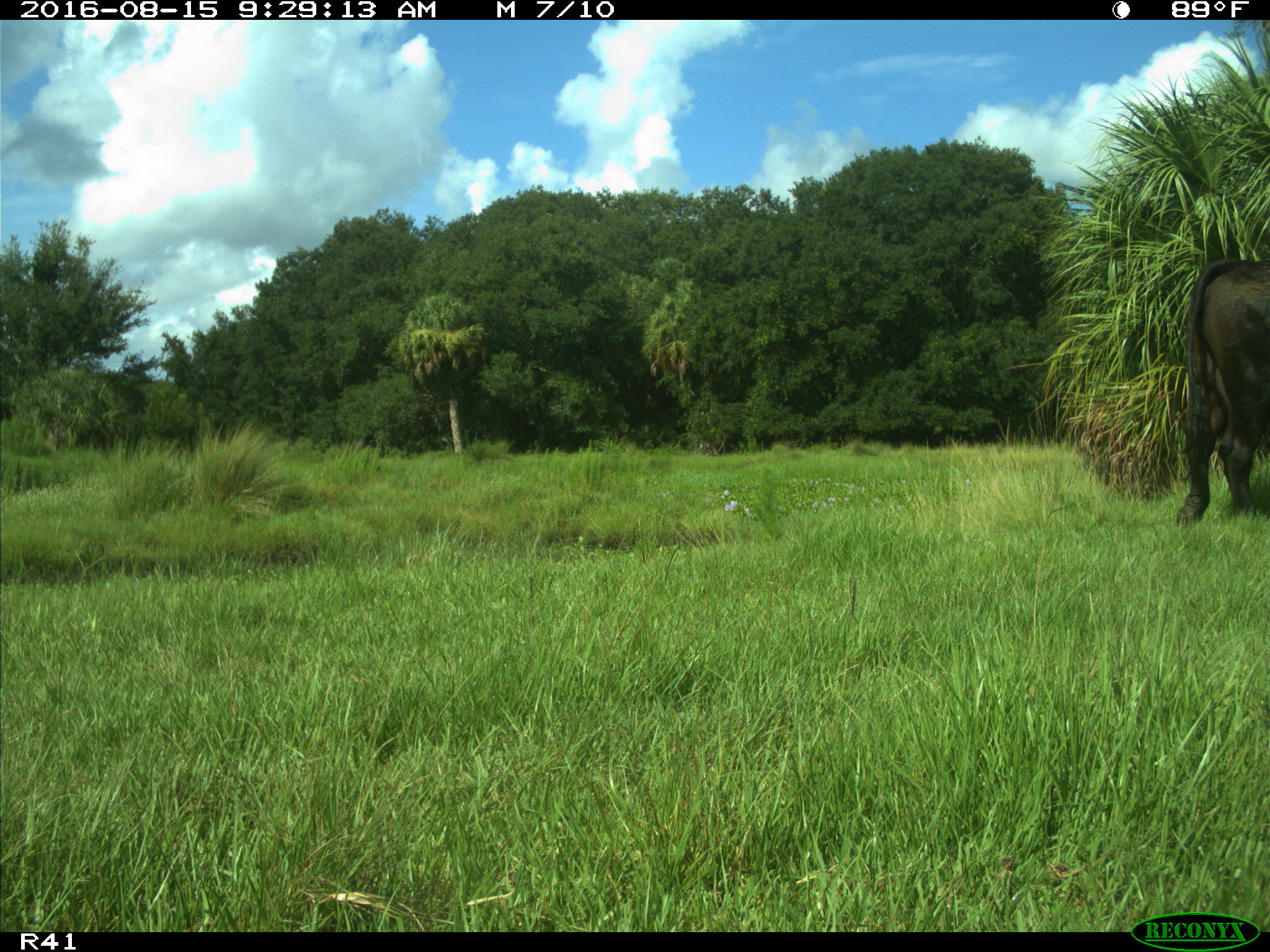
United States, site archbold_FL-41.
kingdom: Animalia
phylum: Chordata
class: Mammalia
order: Artiodactyla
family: Bovidae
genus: Bos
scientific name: Bos taurus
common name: domestic cow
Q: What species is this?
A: Bos taurus (domestic cow).